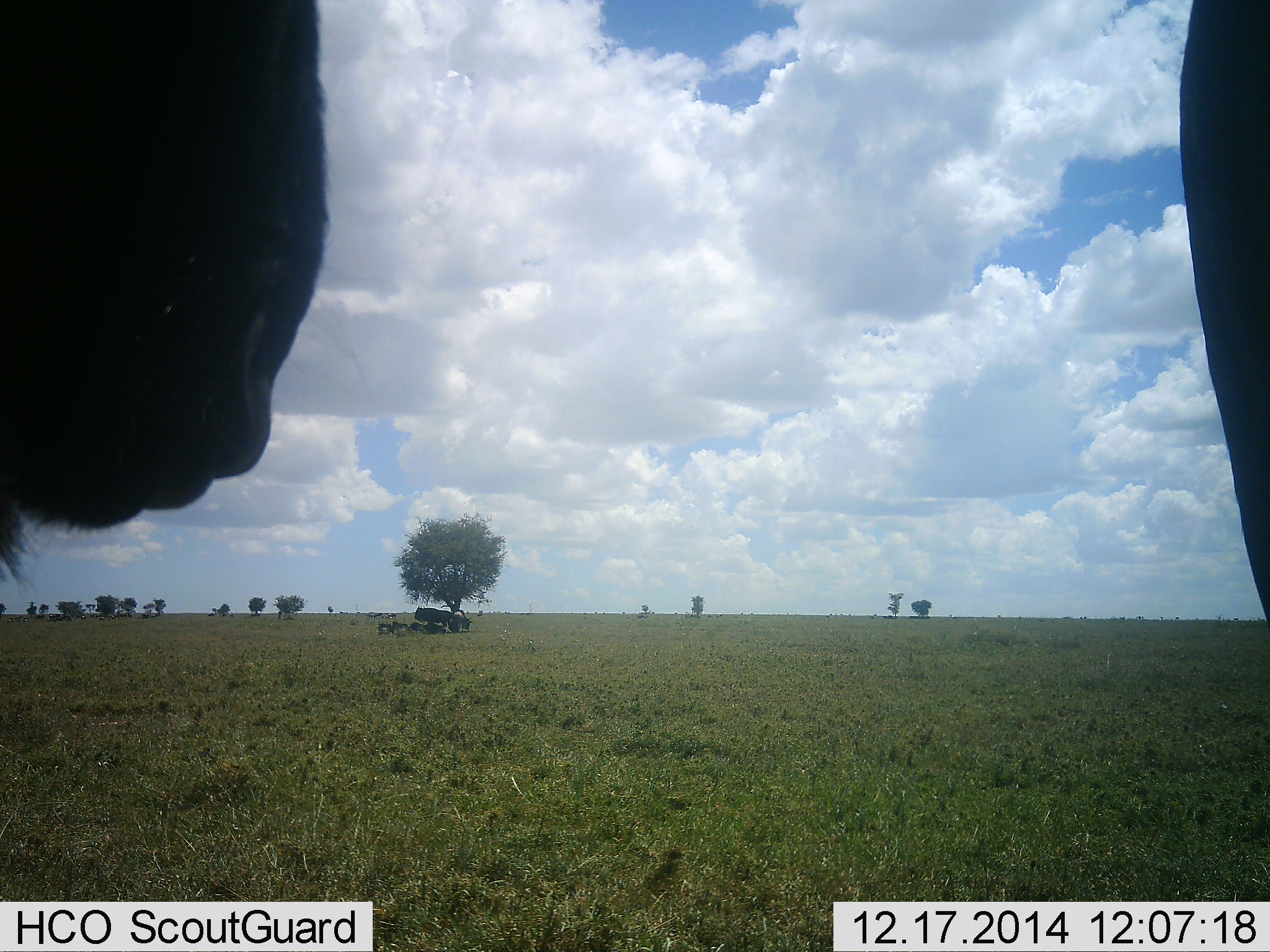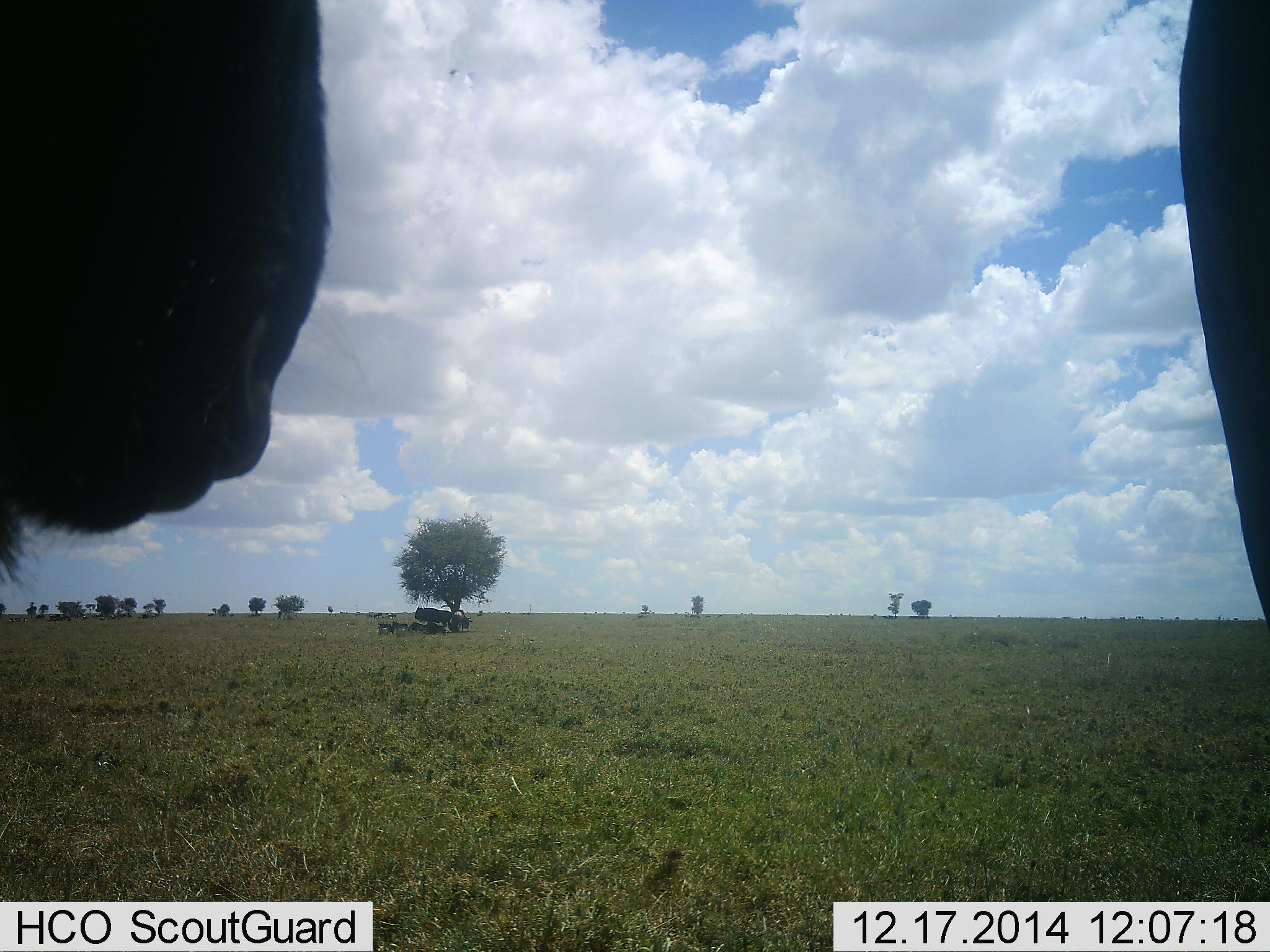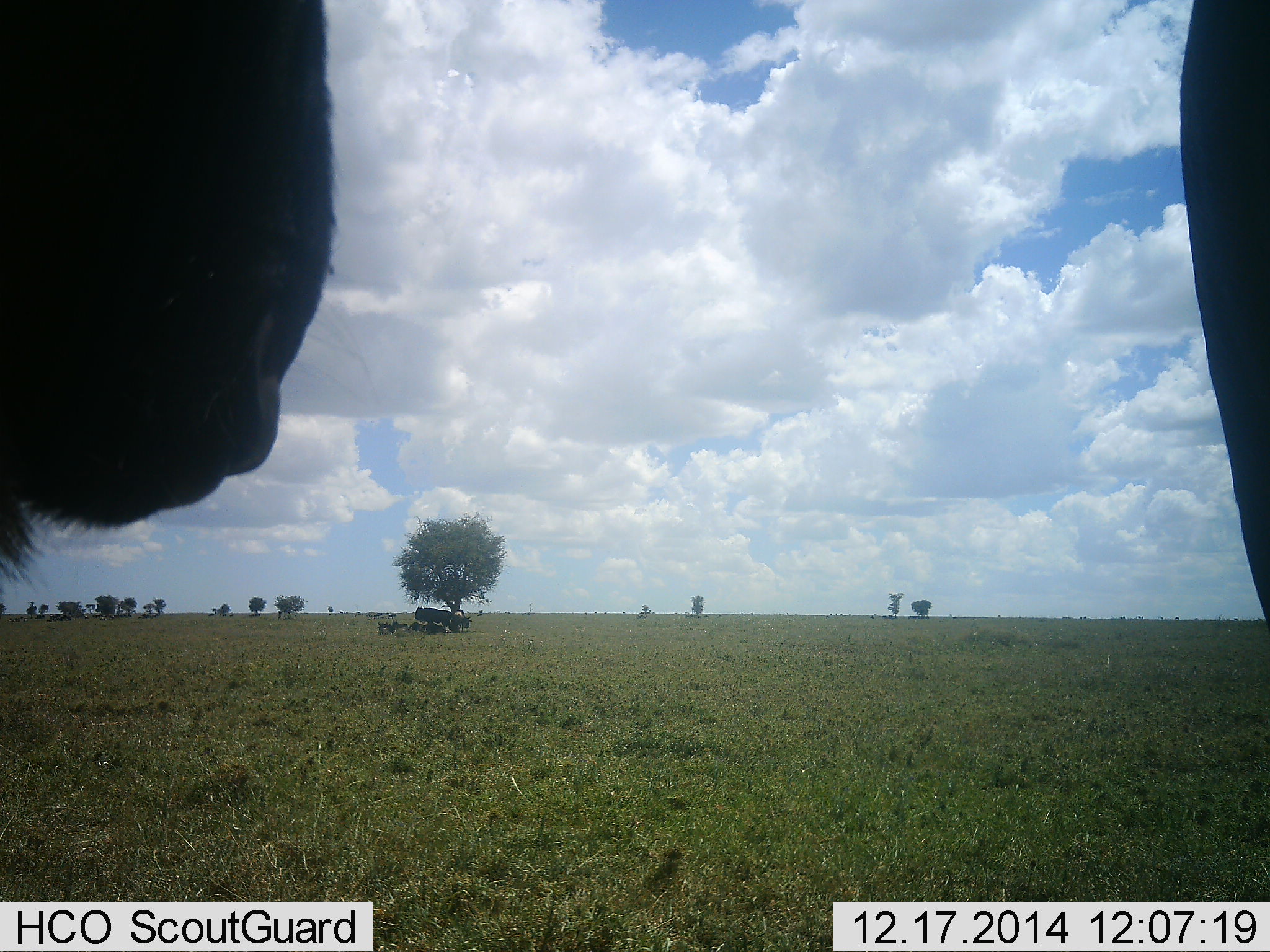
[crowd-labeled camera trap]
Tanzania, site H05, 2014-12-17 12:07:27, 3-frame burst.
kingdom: Animalia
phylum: Chordata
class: Mammalia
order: Artiodactyla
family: Bovidae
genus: Connochaetes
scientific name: Connochaetes taurinus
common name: blue wildebeest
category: wildebeest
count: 2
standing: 91%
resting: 36%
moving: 0%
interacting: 0%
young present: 0%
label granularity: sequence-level